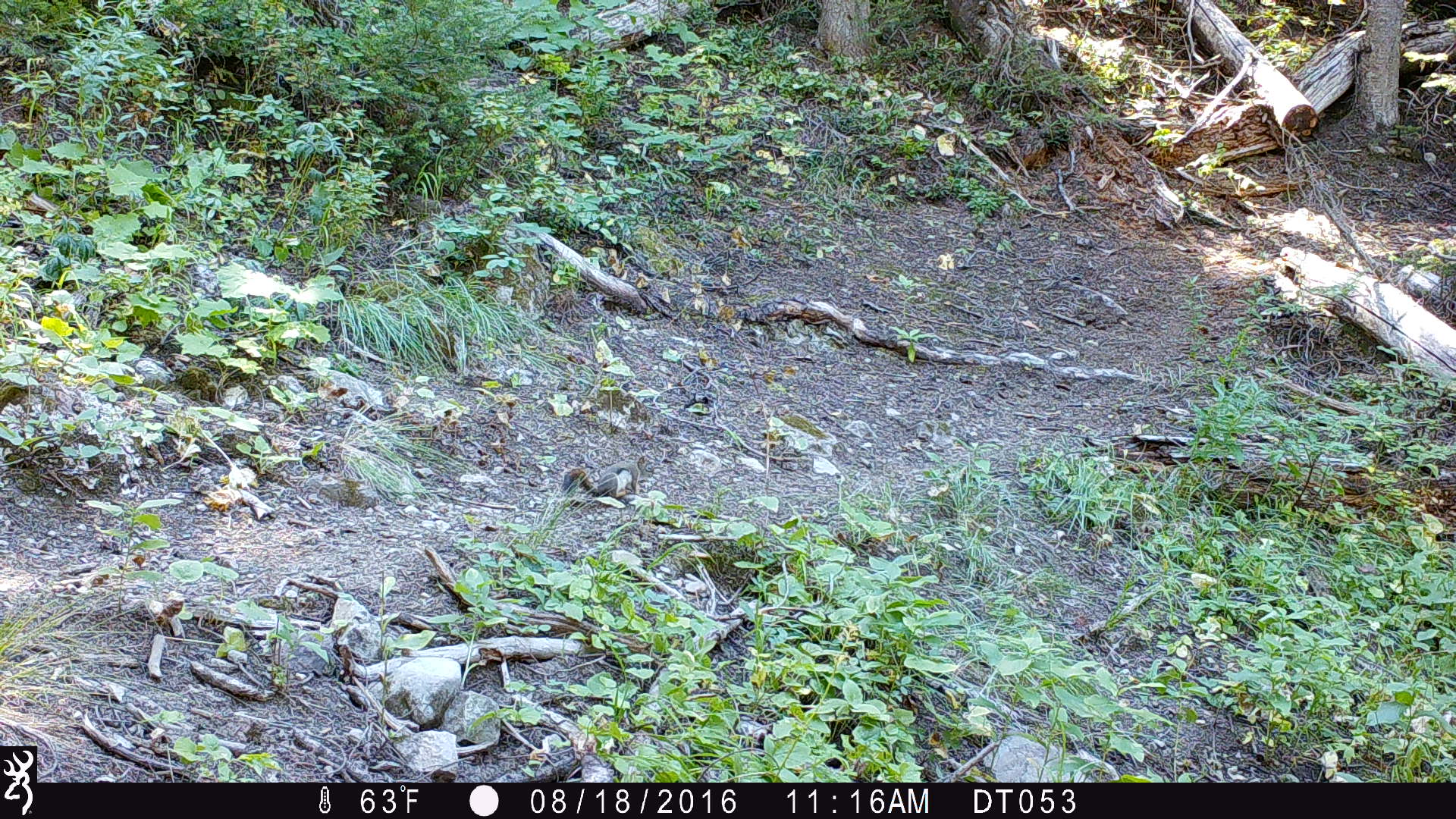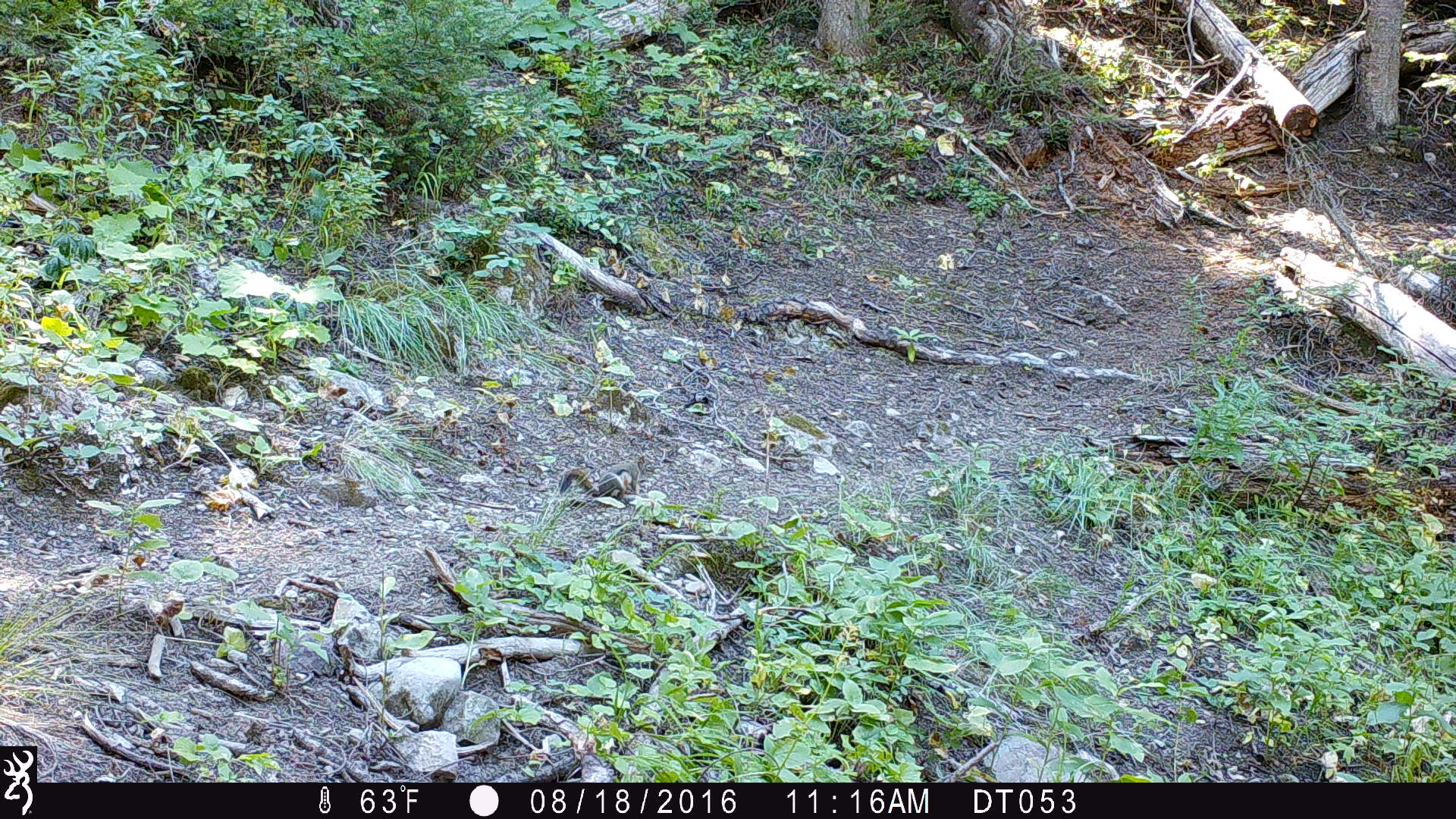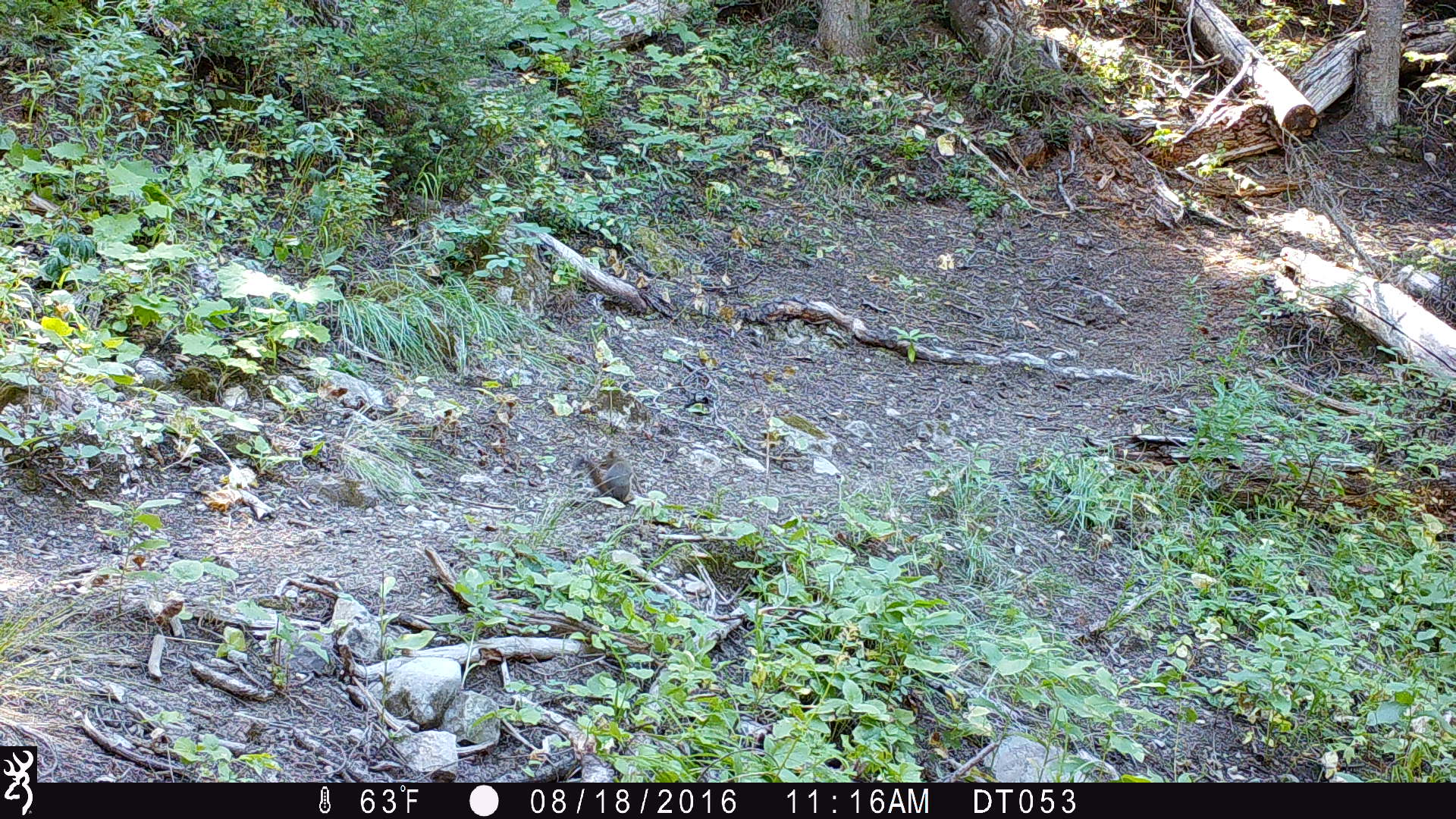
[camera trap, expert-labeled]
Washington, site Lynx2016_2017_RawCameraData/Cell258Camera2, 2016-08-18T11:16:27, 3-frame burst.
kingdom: Animalia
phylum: Chordata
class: Mammalia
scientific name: Mammalia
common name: small mammal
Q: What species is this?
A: Small mammal (Mammalia).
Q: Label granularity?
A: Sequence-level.